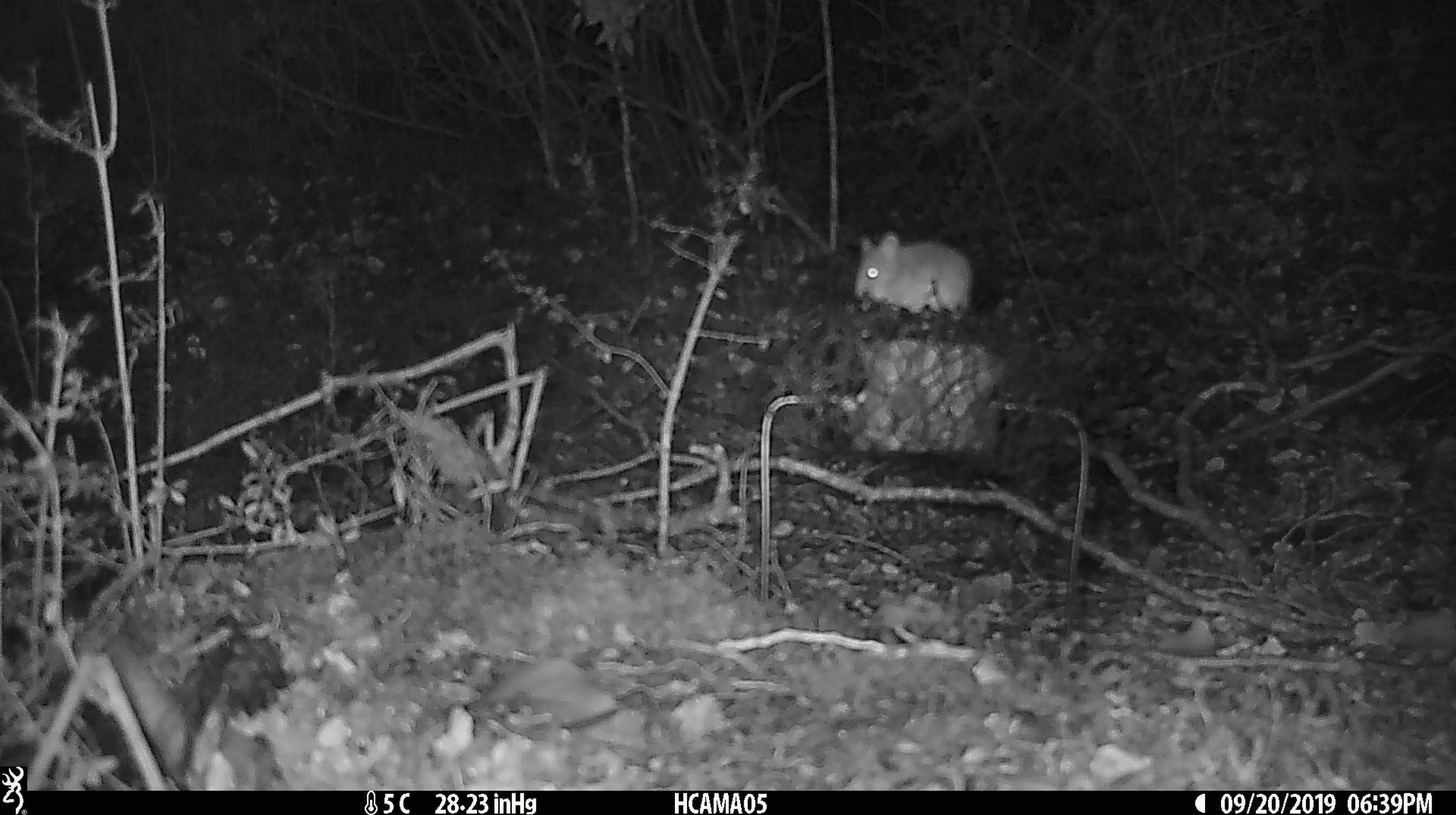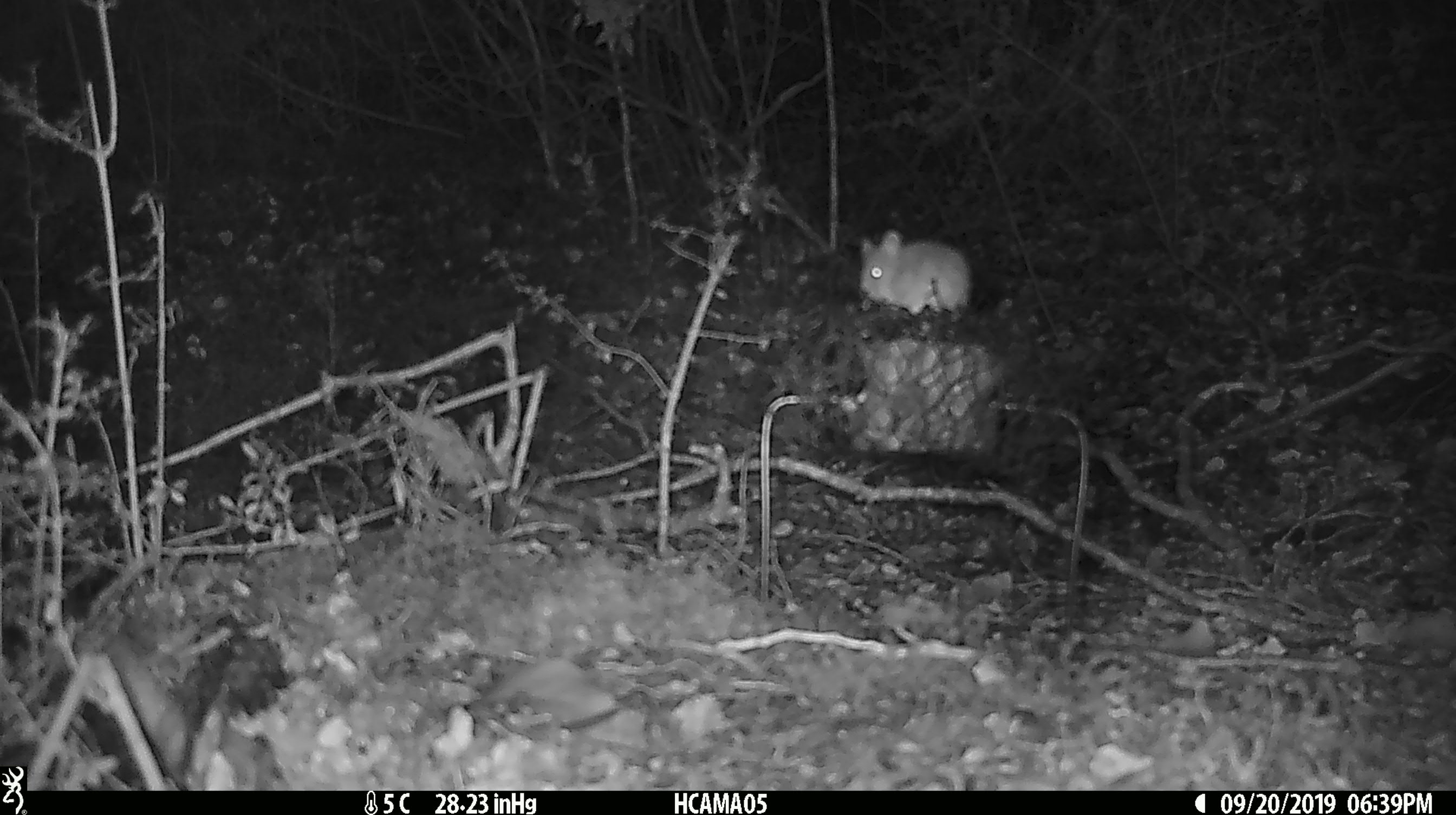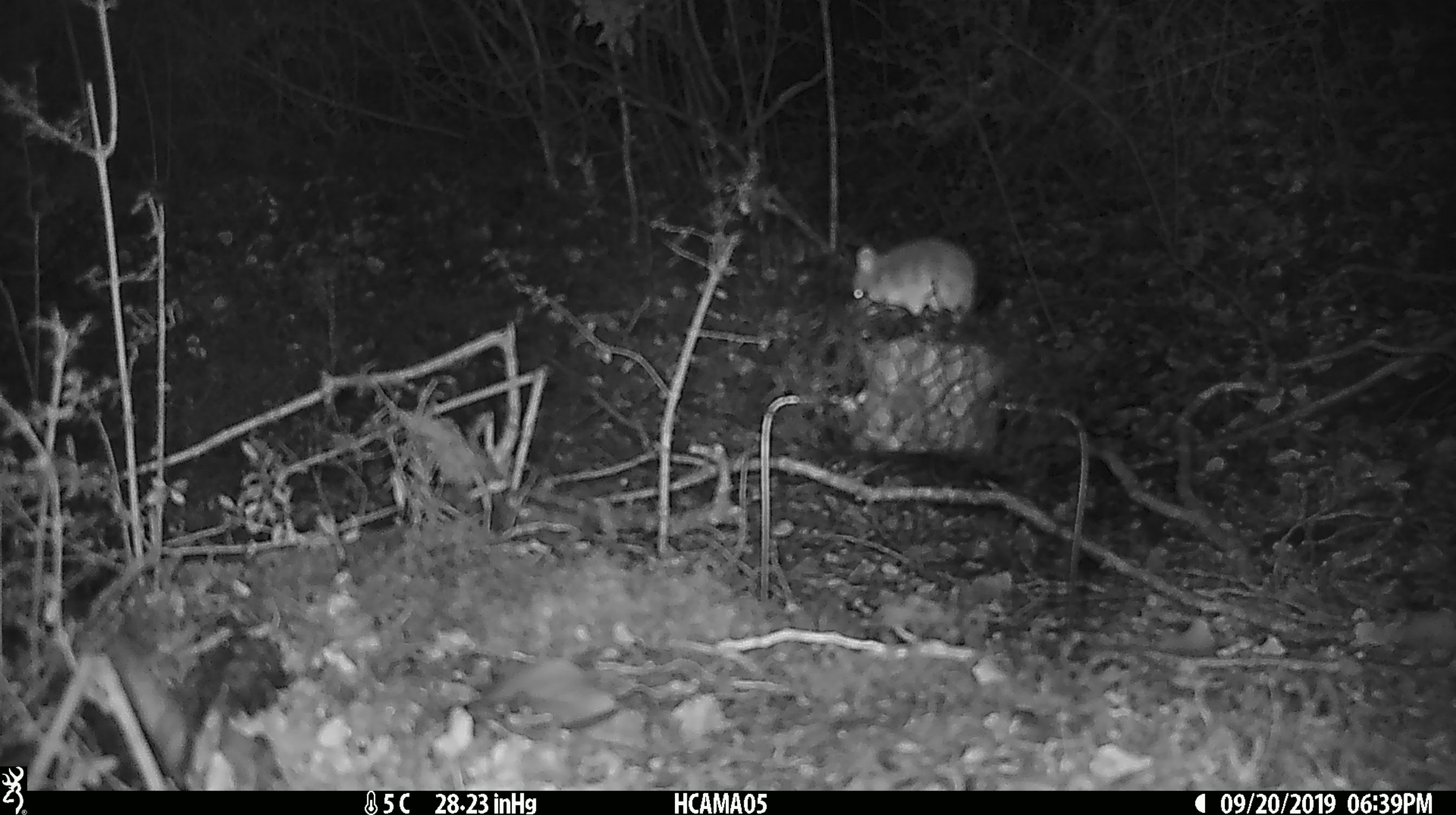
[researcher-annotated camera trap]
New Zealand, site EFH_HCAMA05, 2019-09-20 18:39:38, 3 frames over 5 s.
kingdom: Animalia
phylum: Chordata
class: Mammalia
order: Rodentia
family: Muridae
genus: Mus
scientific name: Mus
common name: mouse